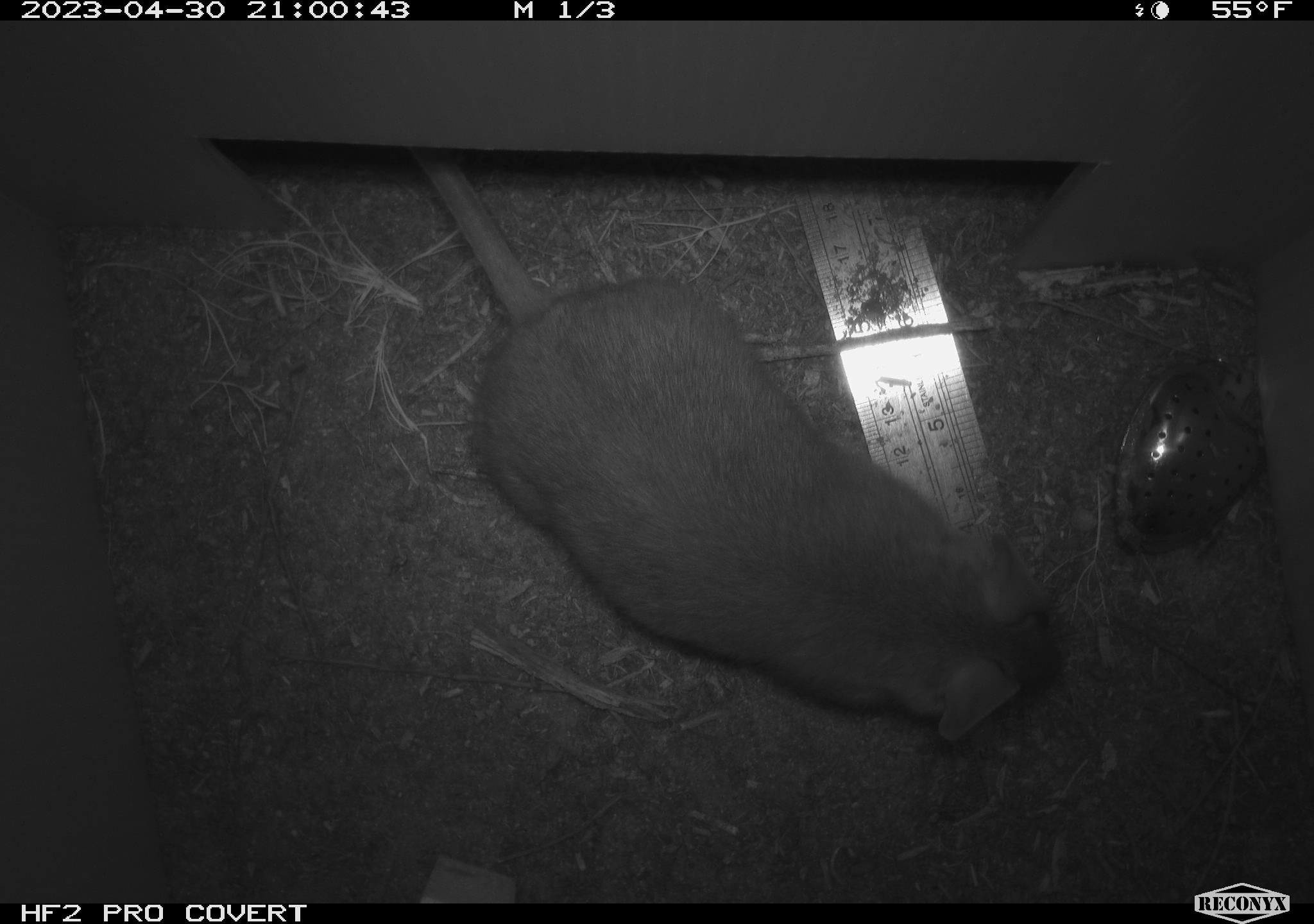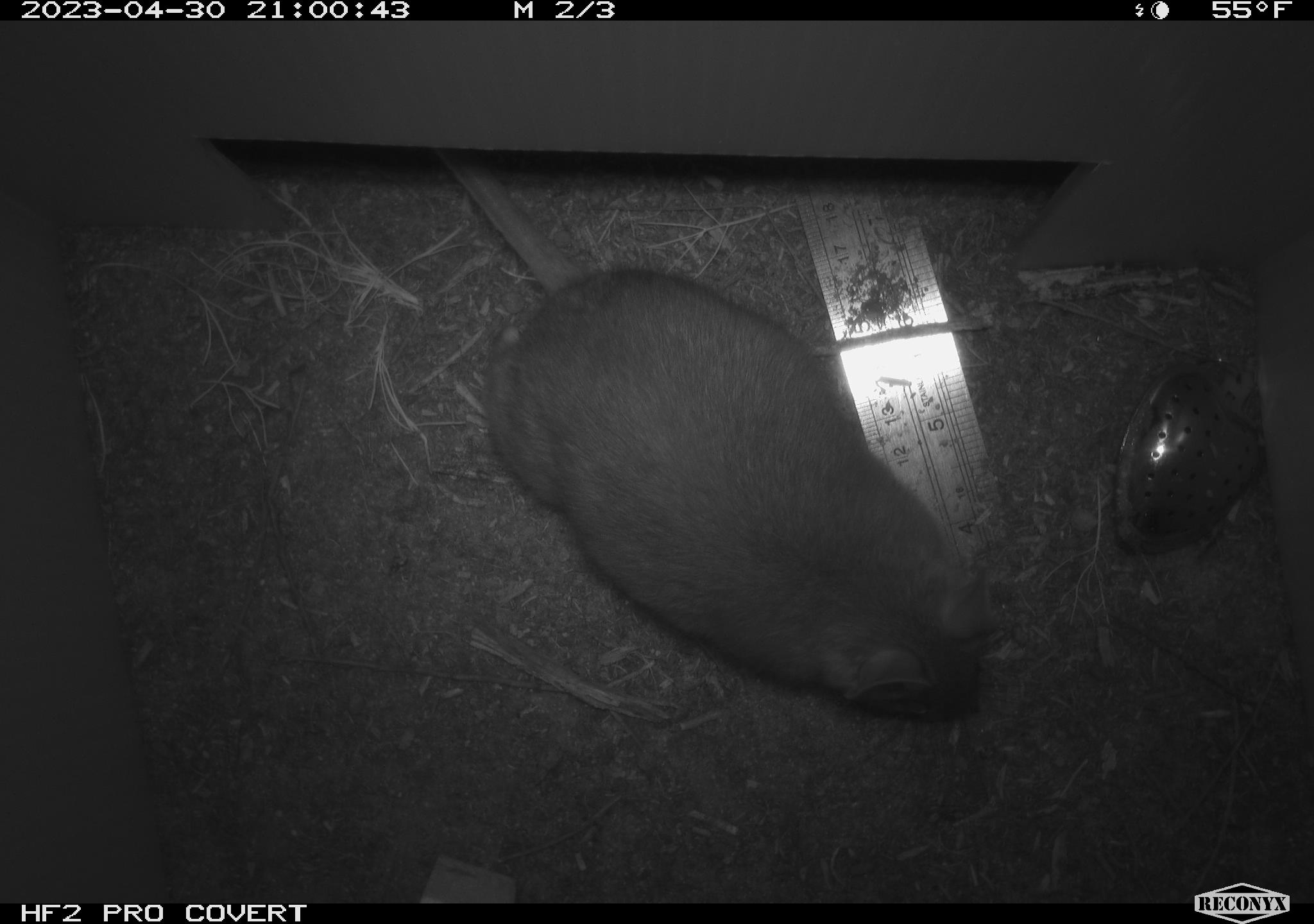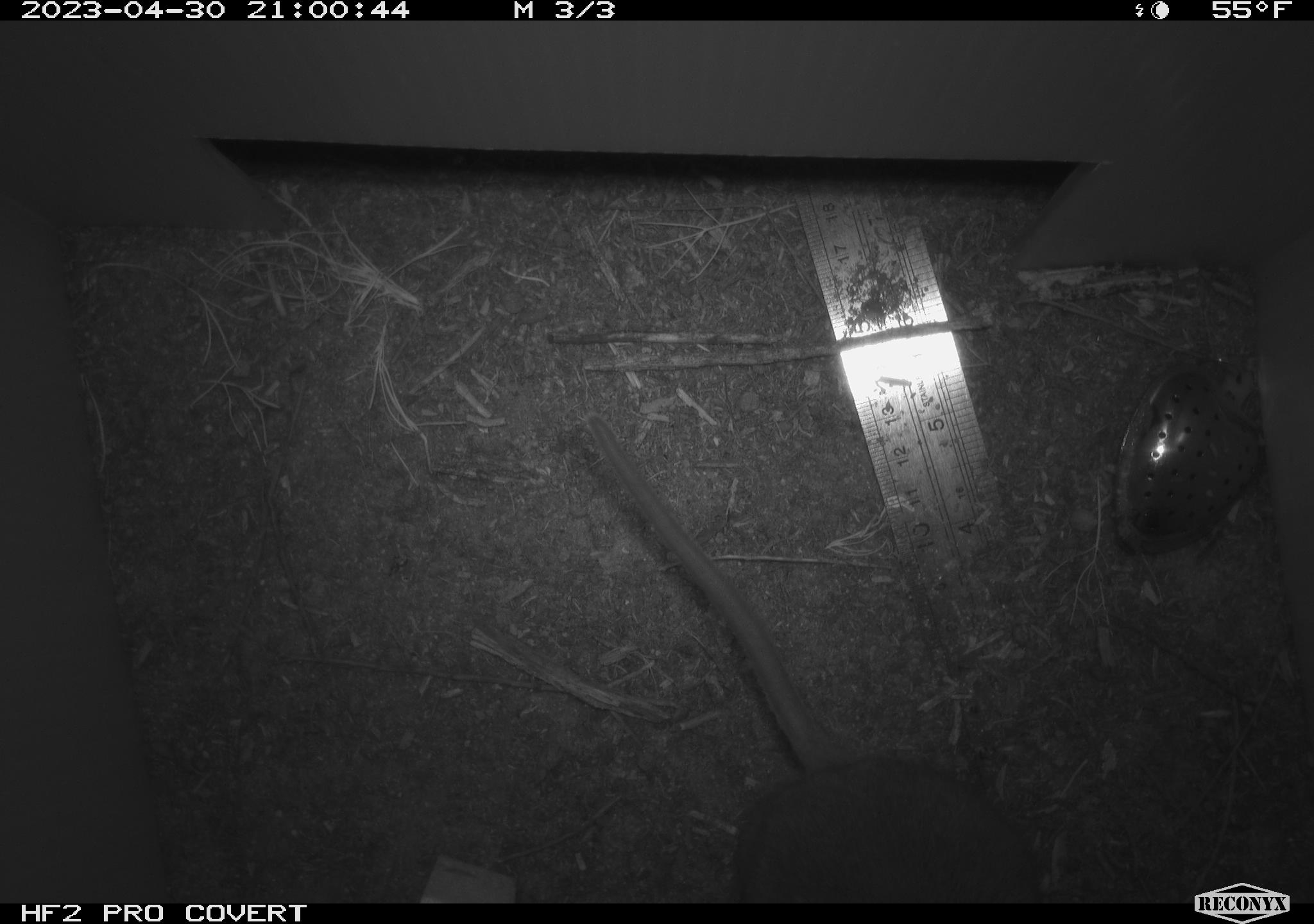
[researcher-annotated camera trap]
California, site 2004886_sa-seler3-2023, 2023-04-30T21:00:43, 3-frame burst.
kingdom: Animalia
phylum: Chordata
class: Mammalia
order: Rodentia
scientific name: Rodentia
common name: woodrat or rat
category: woodrat or rat species